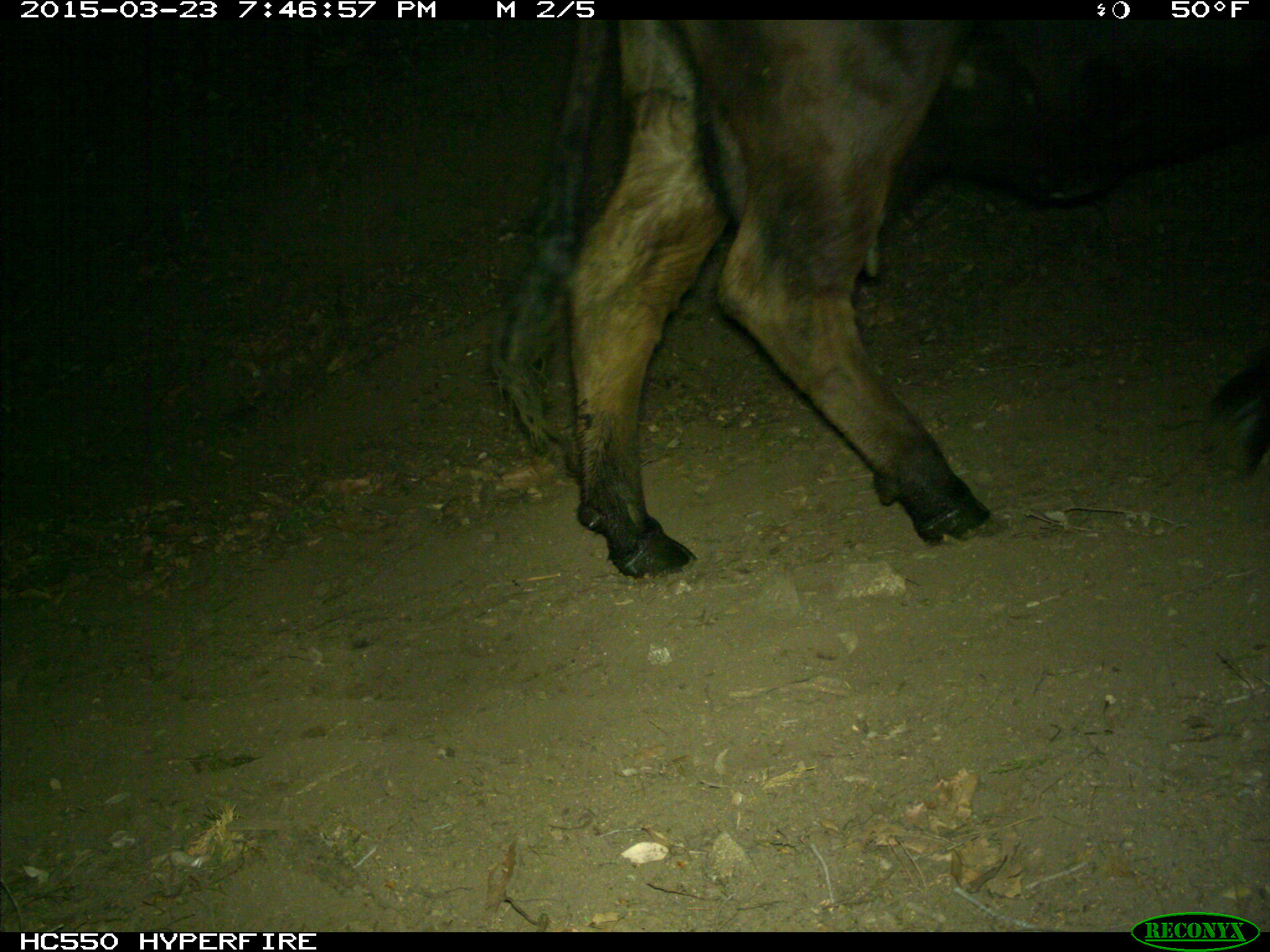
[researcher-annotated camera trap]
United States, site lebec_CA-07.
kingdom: Animalia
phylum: Chordata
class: Mammalia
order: Artiodactyla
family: Bovidae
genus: Bos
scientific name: Bos taurus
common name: domestic cow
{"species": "Bos taurus (domestic cow)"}